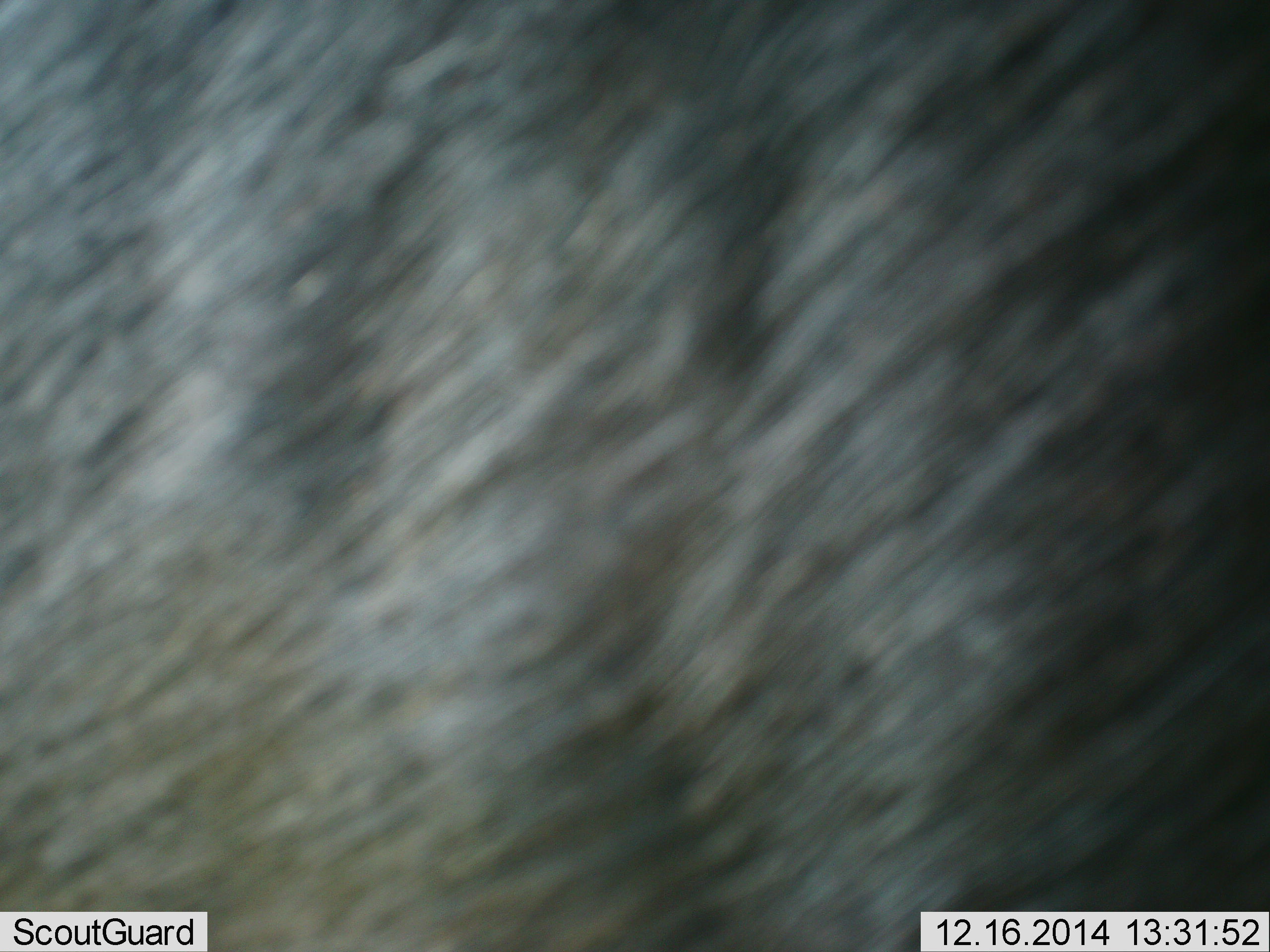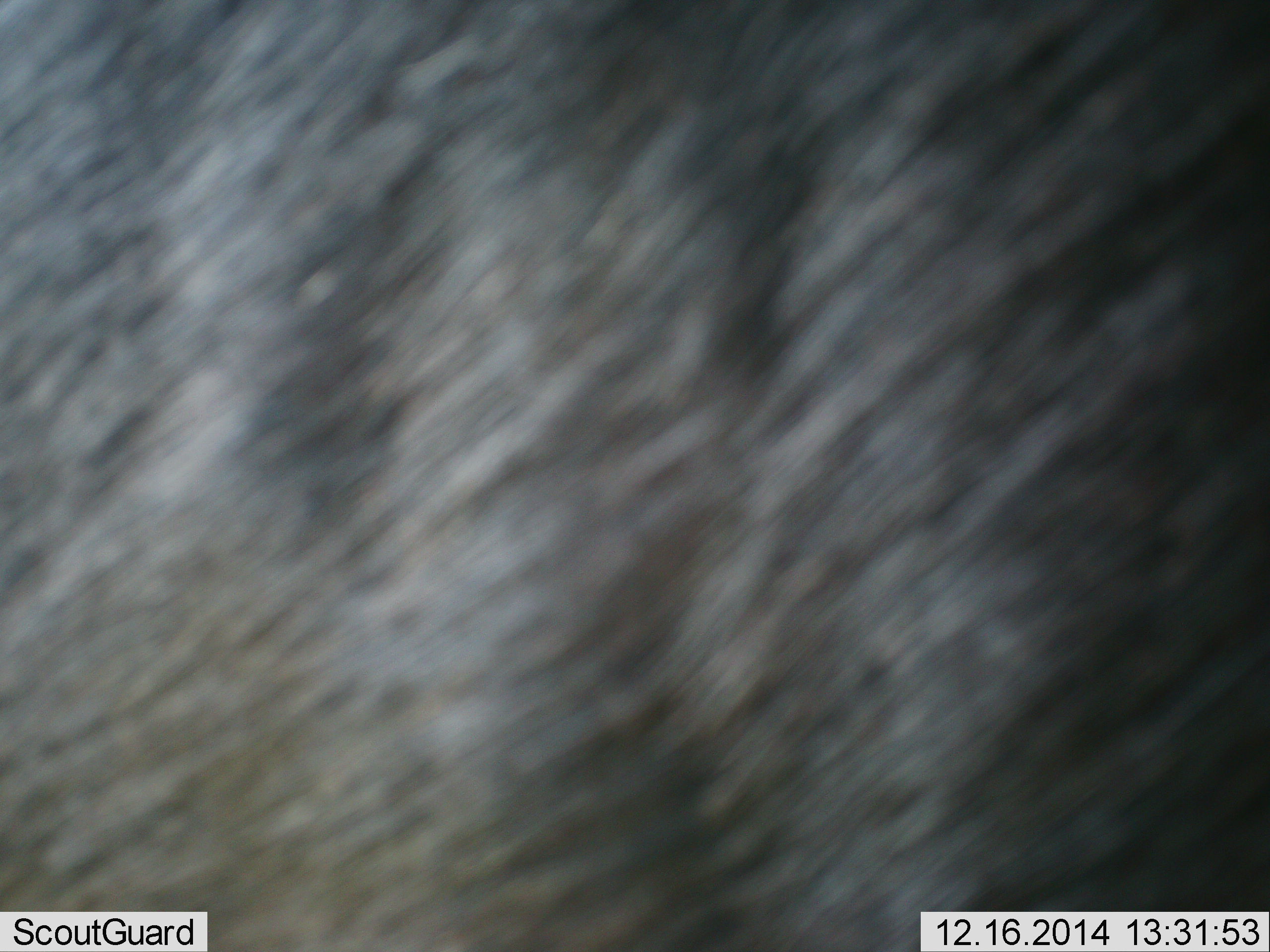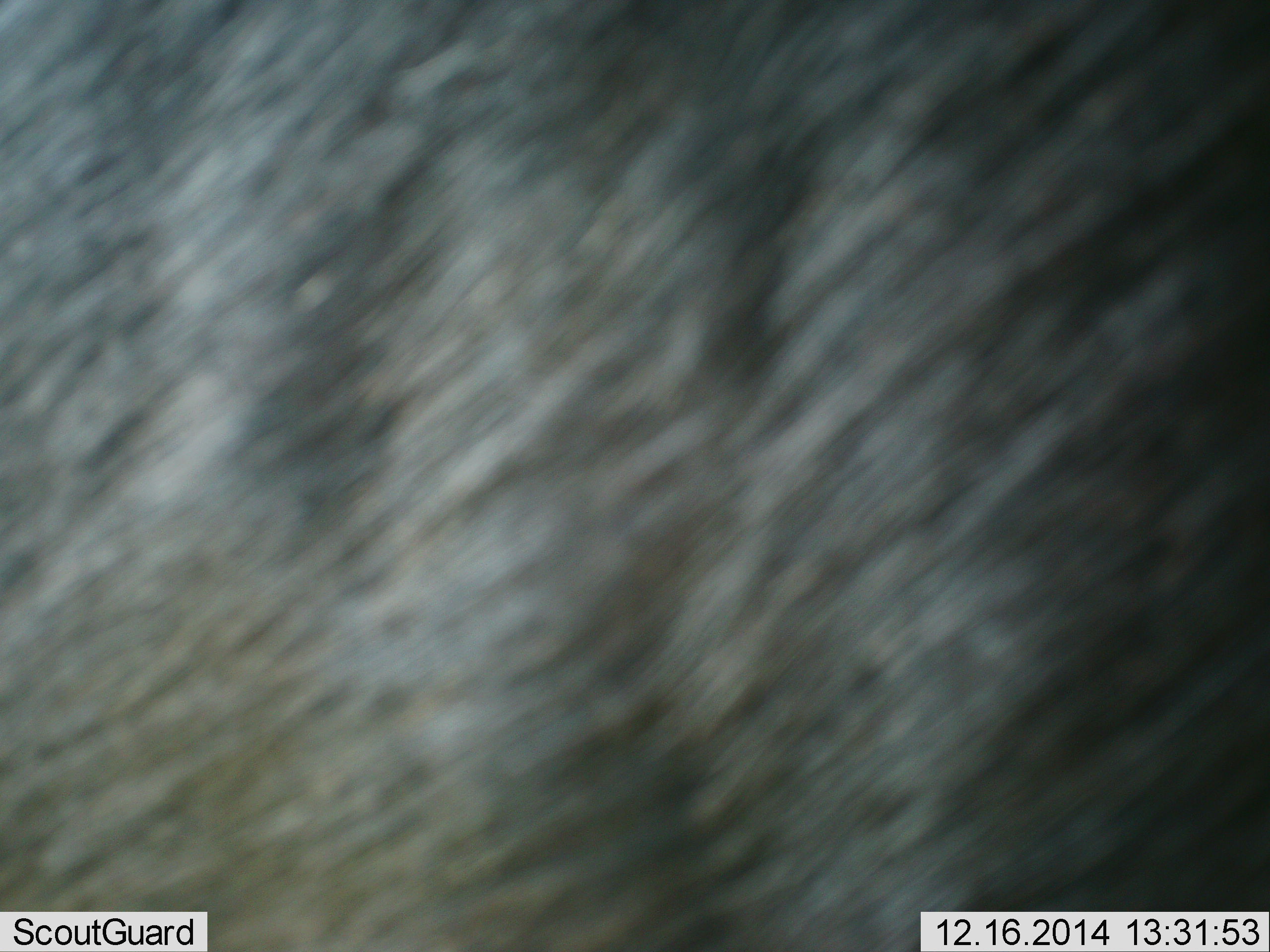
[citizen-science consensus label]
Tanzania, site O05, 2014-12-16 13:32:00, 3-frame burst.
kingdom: Animalia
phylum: Chordata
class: Mammalia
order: Artiodactyla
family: Bovidae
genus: Connochaetes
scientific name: Connochaetes taurinus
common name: blue wildebeest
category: wildebeest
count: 1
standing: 100%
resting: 0%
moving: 0%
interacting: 0%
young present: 0%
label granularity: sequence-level